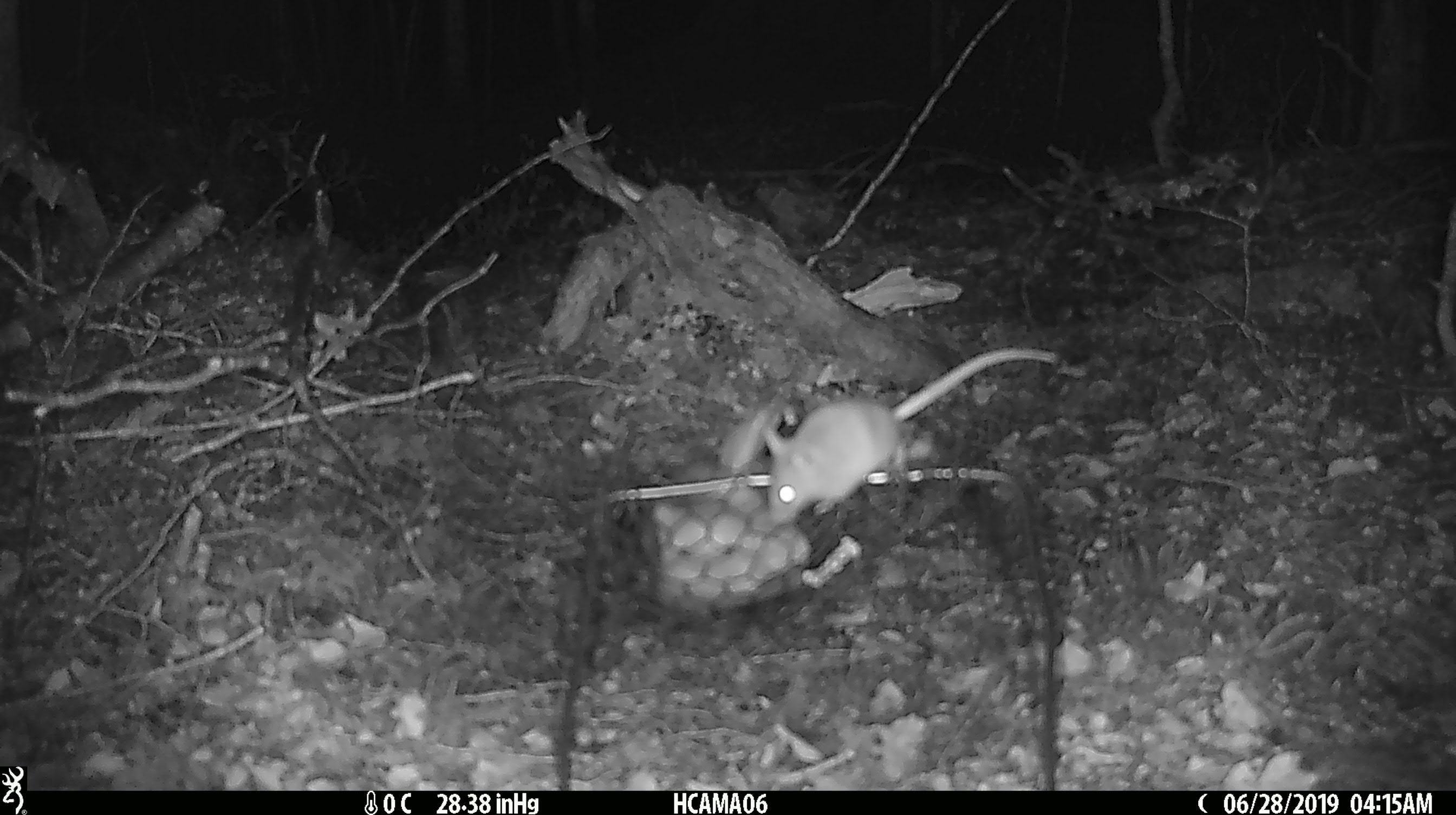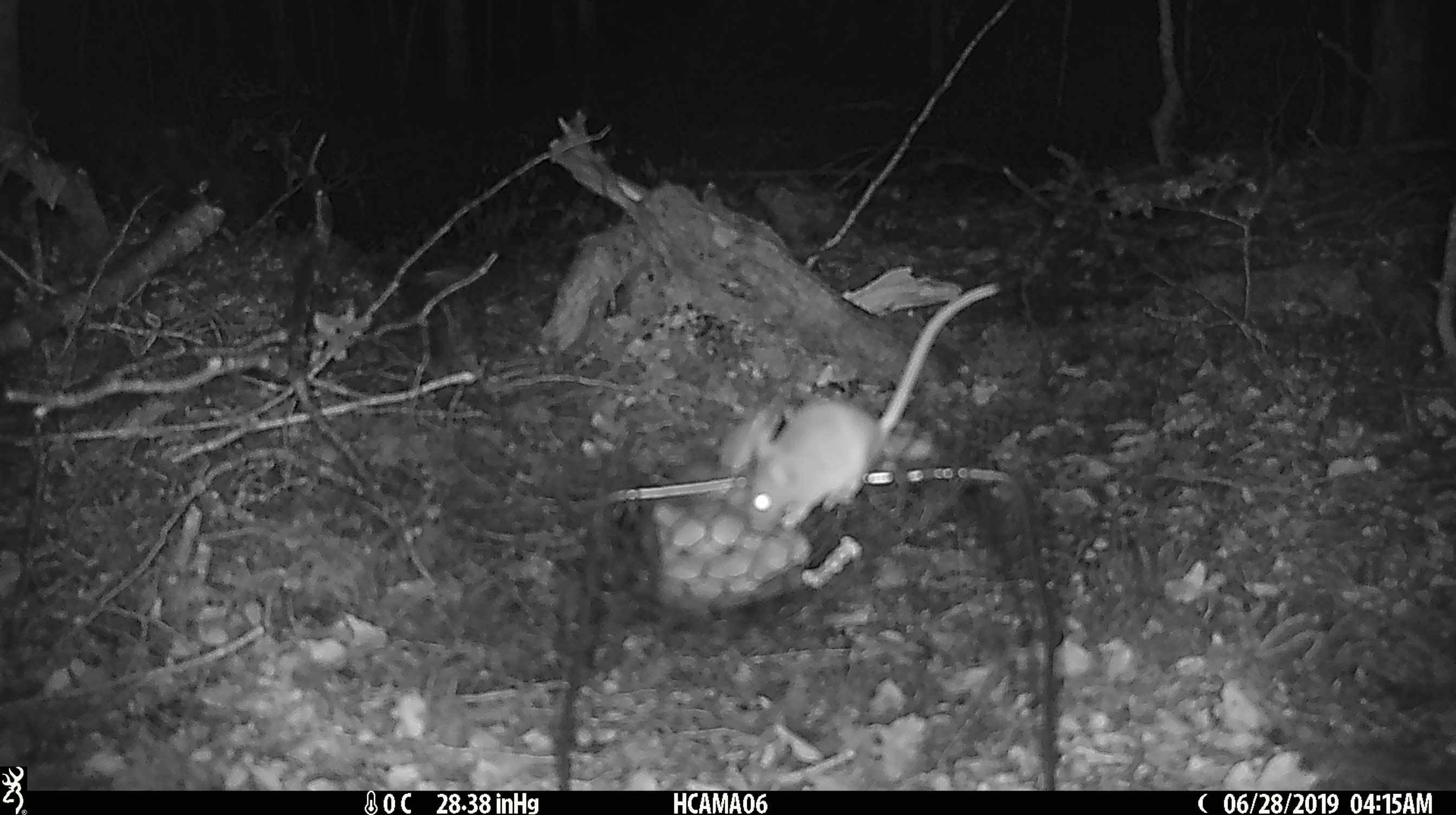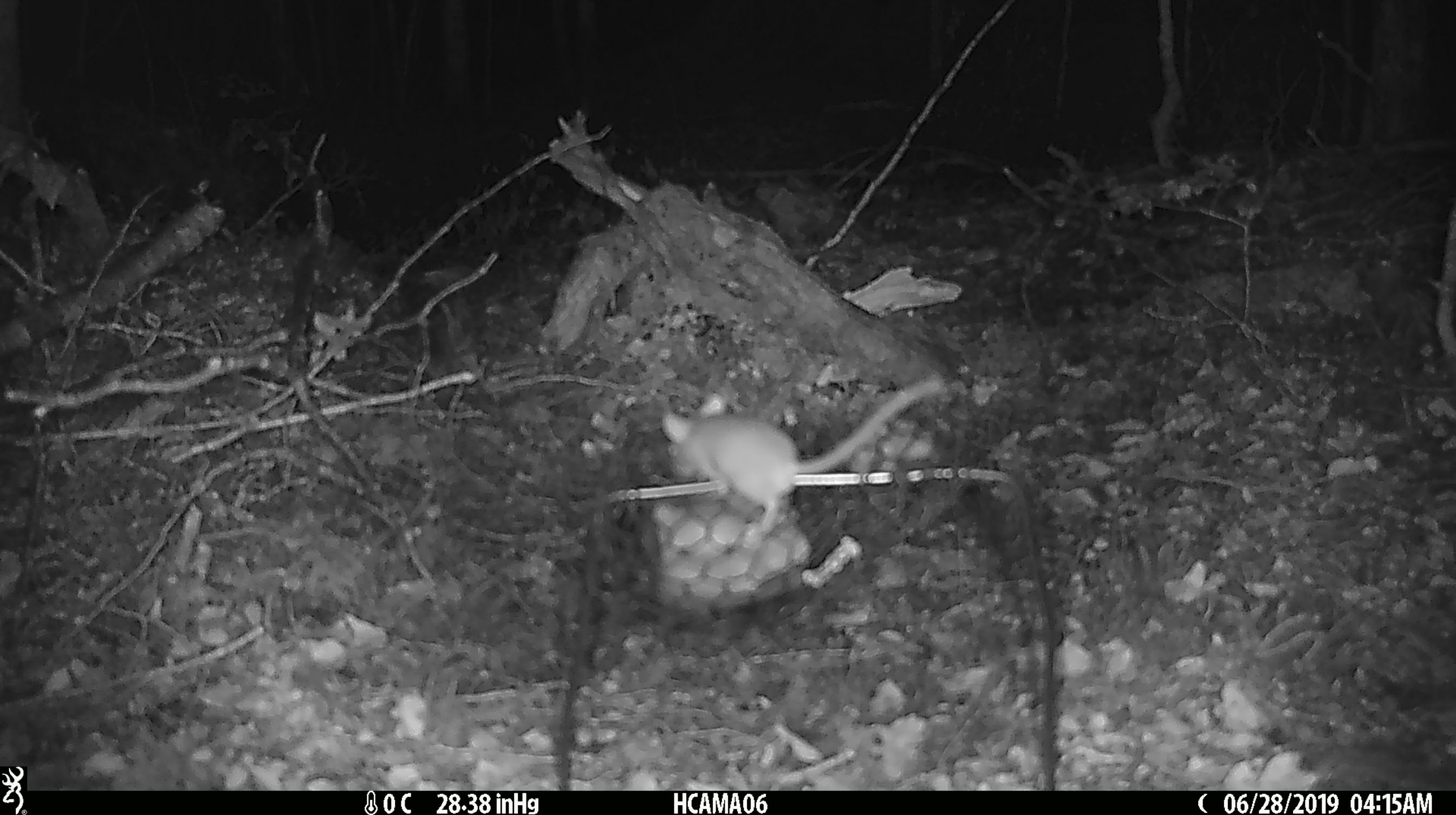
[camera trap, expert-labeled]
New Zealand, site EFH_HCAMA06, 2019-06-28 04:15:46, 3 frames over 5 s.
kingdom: Animalia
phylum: Chordata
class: Mammalia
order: Rodentia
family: Muridae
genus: Mus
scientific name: Mus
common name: mouse